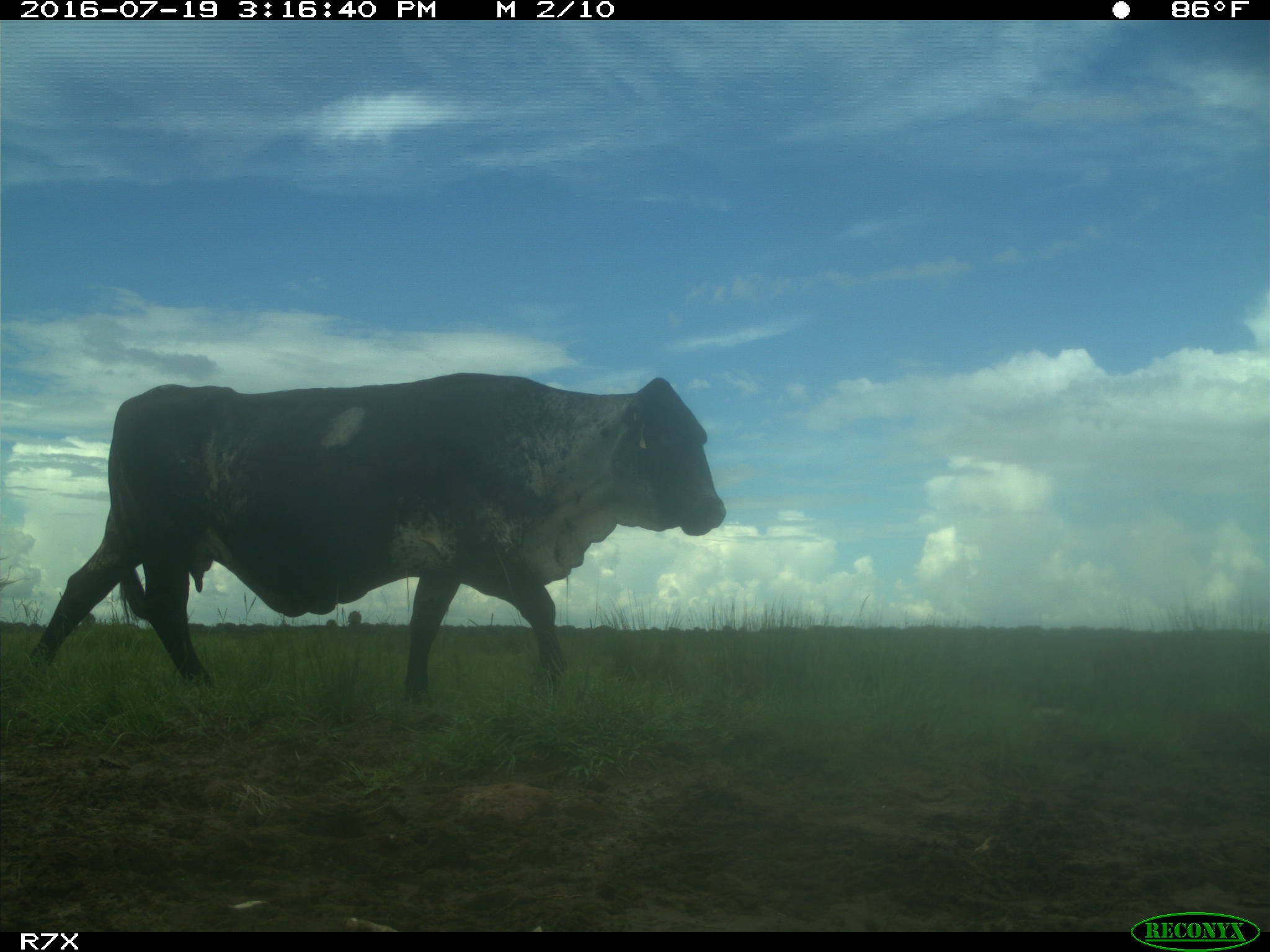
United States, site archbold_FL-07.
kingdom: Animalia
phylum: Chordata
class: Mammalia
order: Artiodactyla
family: Bovidae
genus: Bos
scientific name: Bos taurus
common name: domestic cow